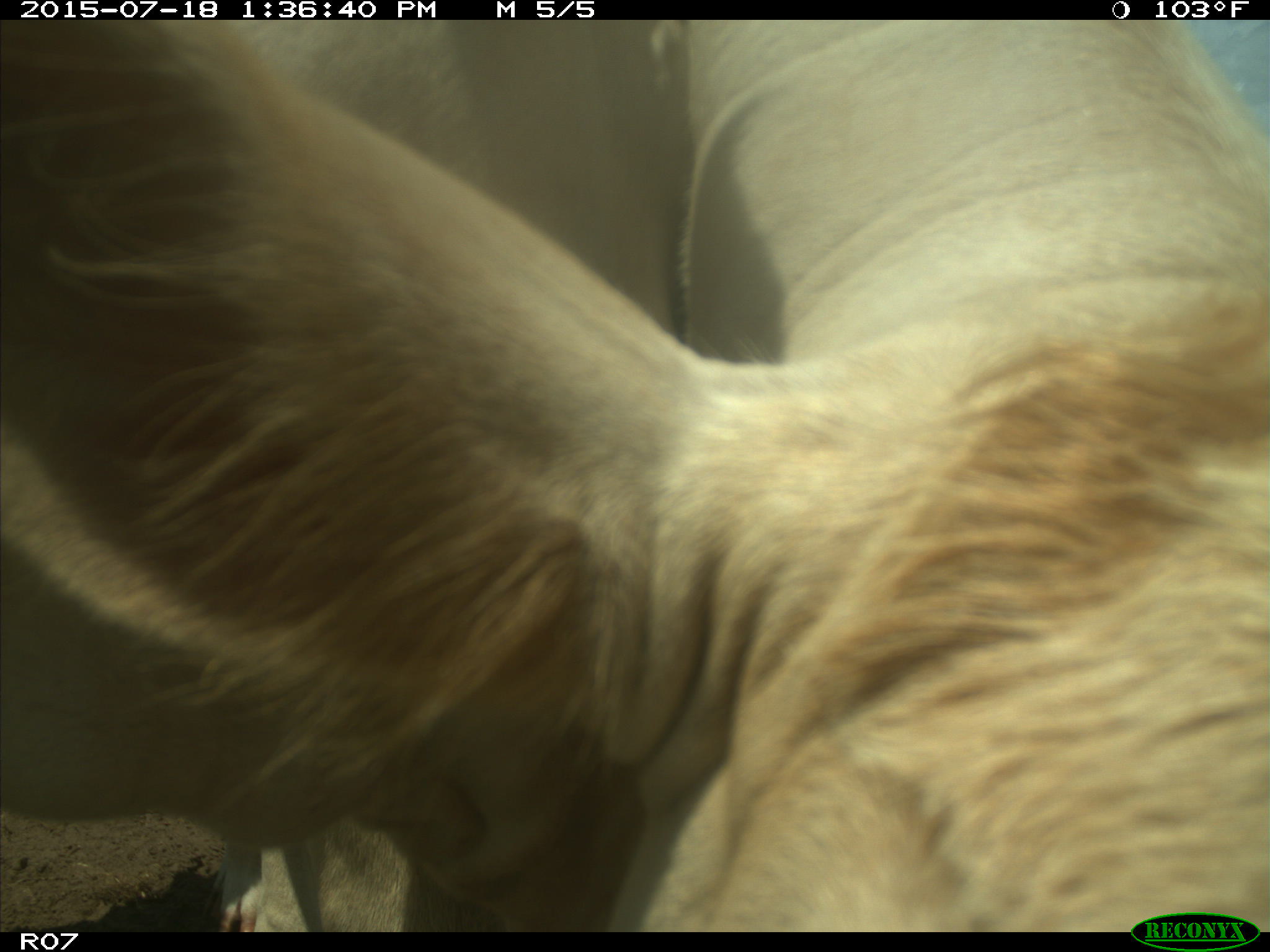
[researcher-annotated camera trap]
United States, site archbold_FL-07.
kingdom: Animalia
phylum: Chordata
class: Mammalia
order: Artiodactyla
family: Bovidae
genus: Bos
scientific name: Bos taurus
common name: domestic cow